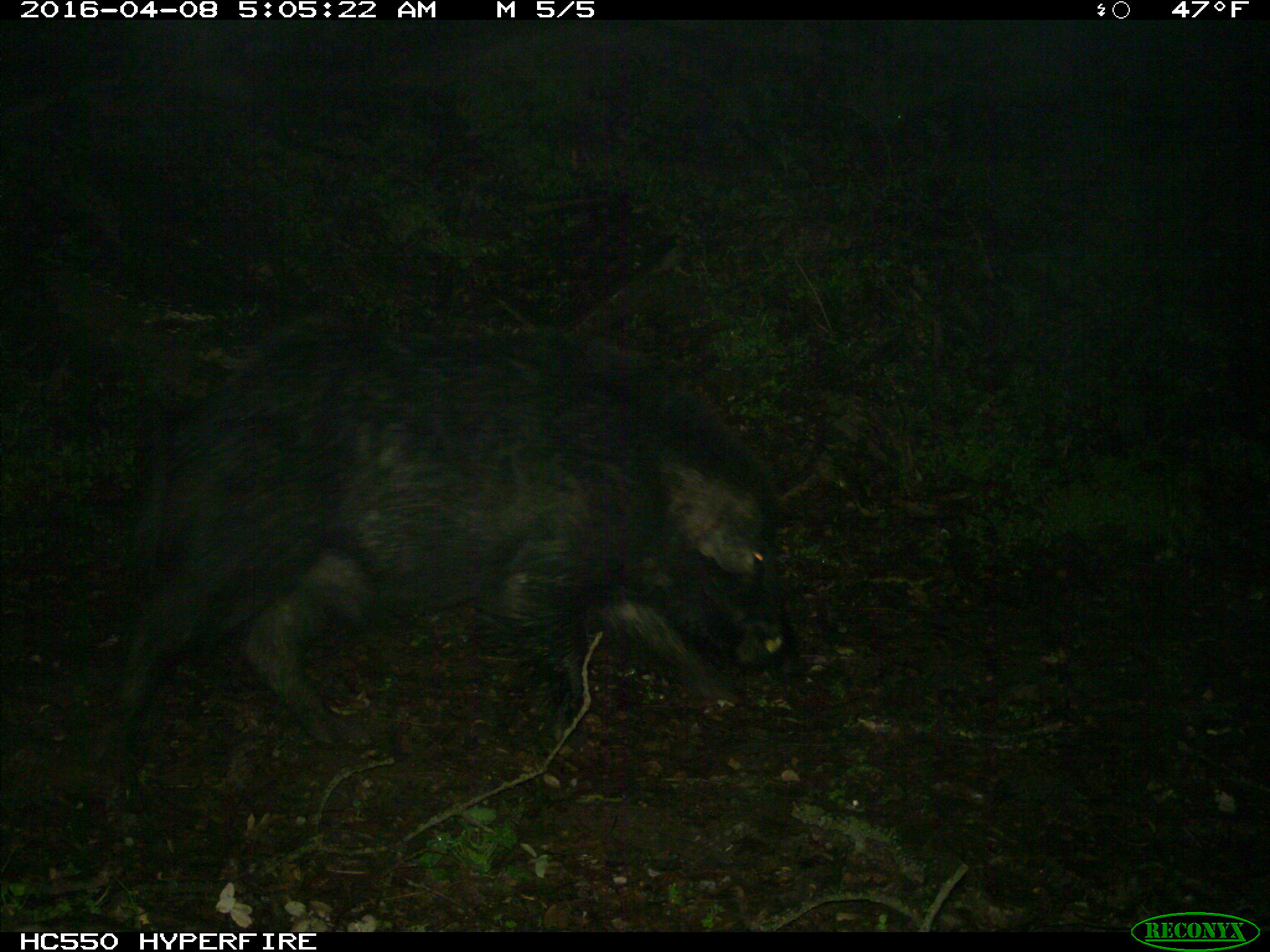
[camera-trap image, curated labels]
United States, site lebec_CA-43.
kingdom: Animalia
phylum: Chordata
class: Mammalia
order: Artiodactyla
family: Suidae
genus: Sus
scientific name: Sus scrofa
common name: wild boar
Sus scrofa (wild boar).